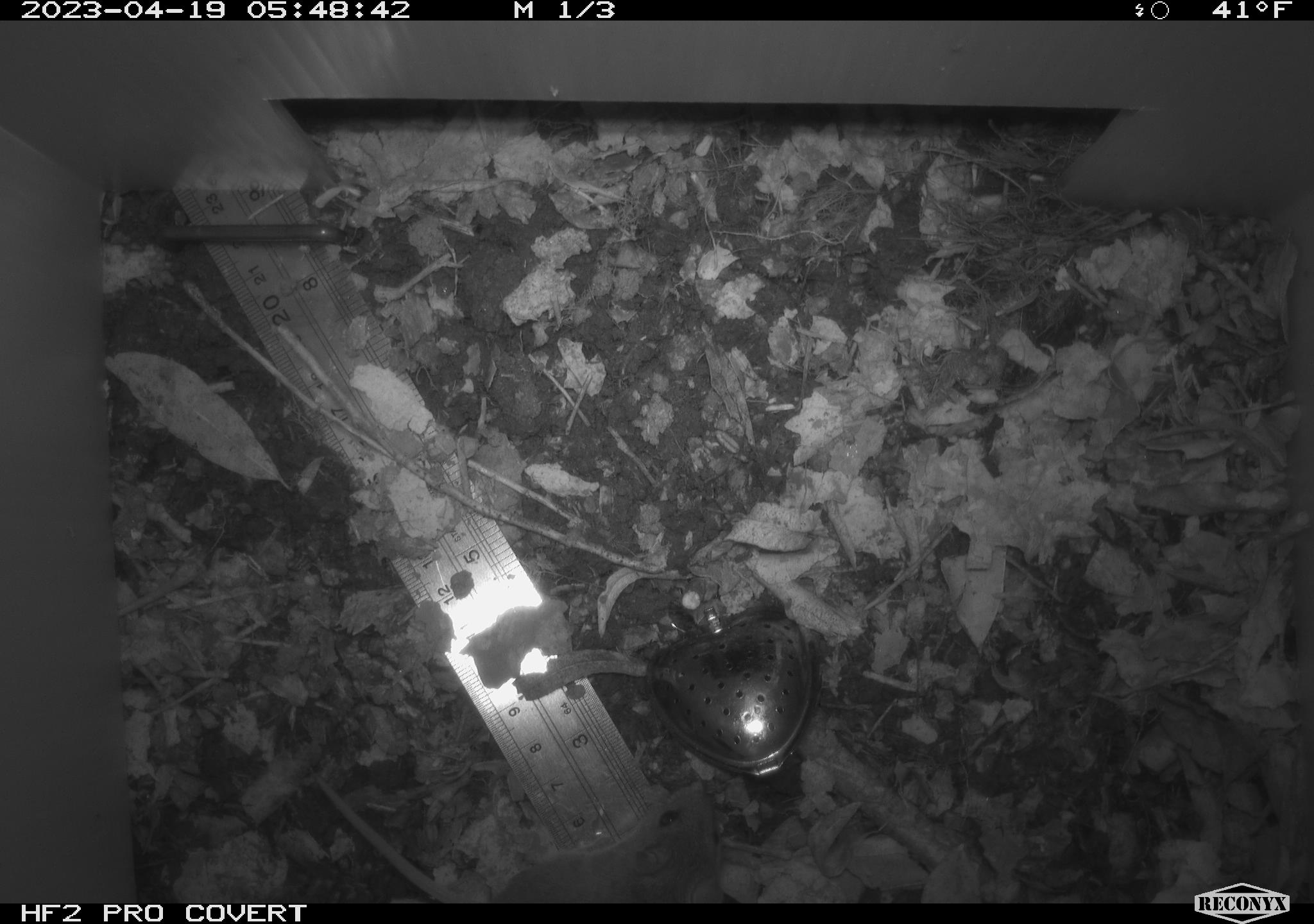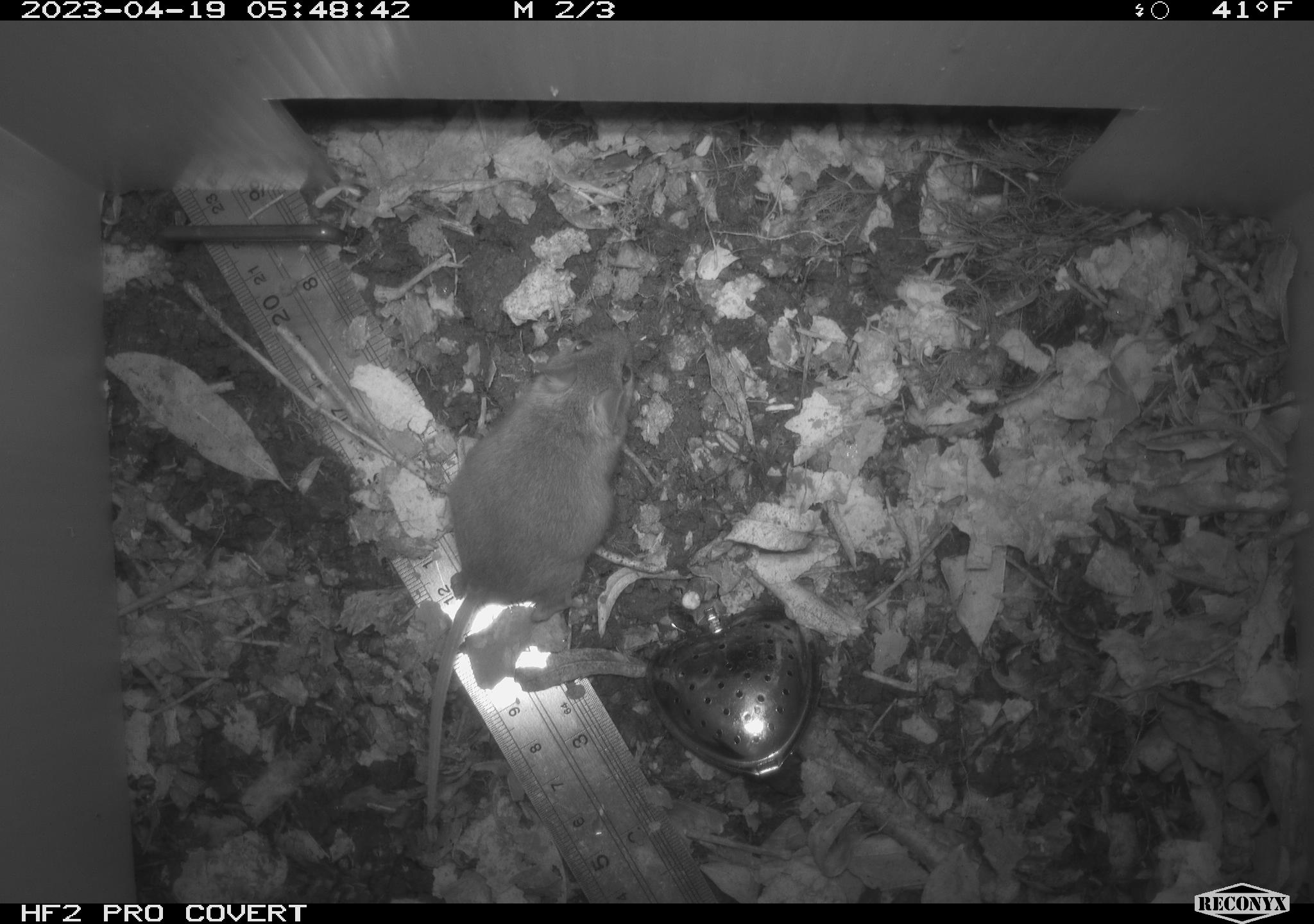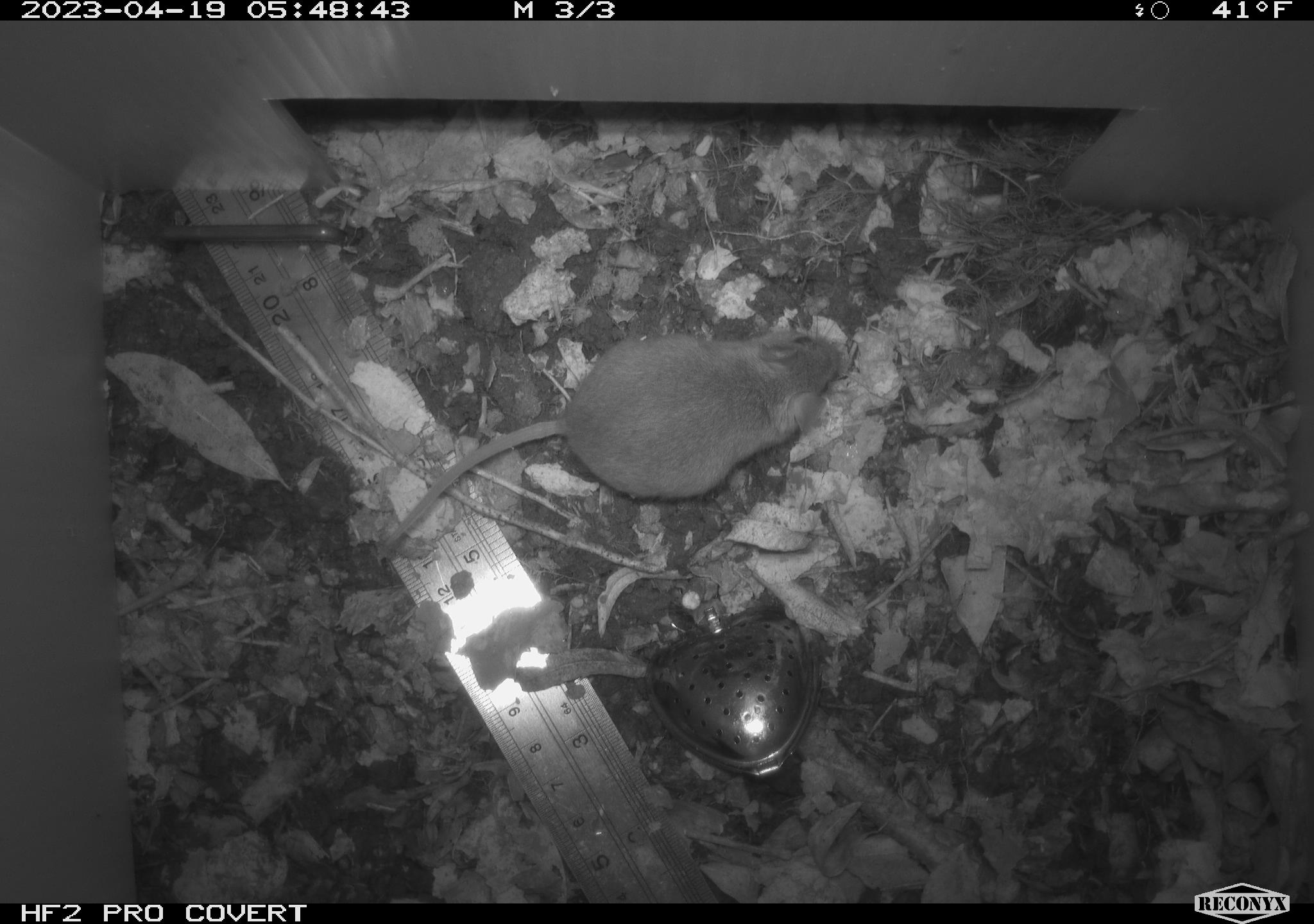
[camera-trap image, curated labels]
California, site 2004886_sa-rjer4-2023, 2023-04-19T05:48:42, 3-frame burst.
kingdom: Animalia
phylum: Chordata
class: Mammalia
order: Rodentia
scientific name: Rodentia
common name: mouse species